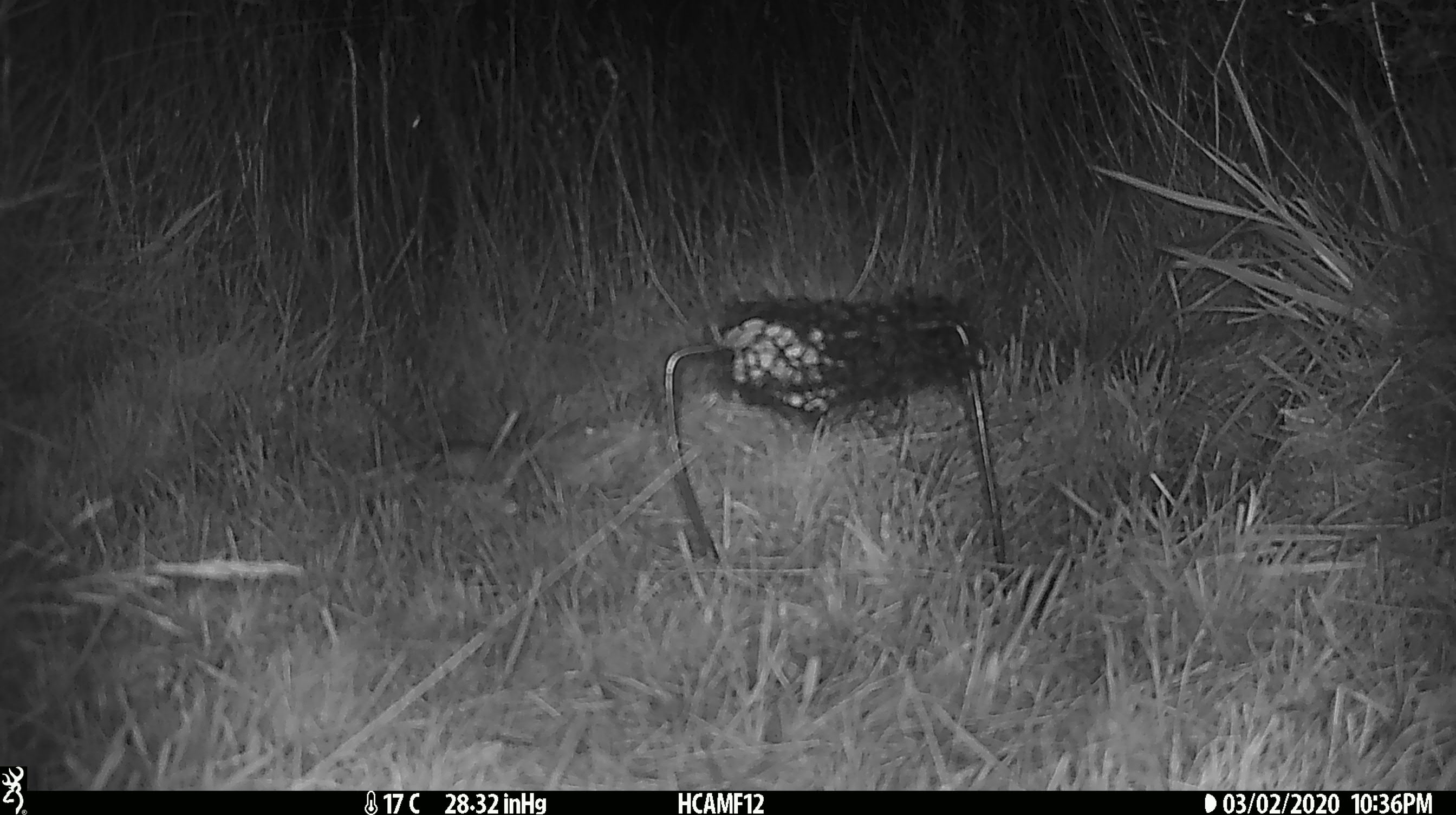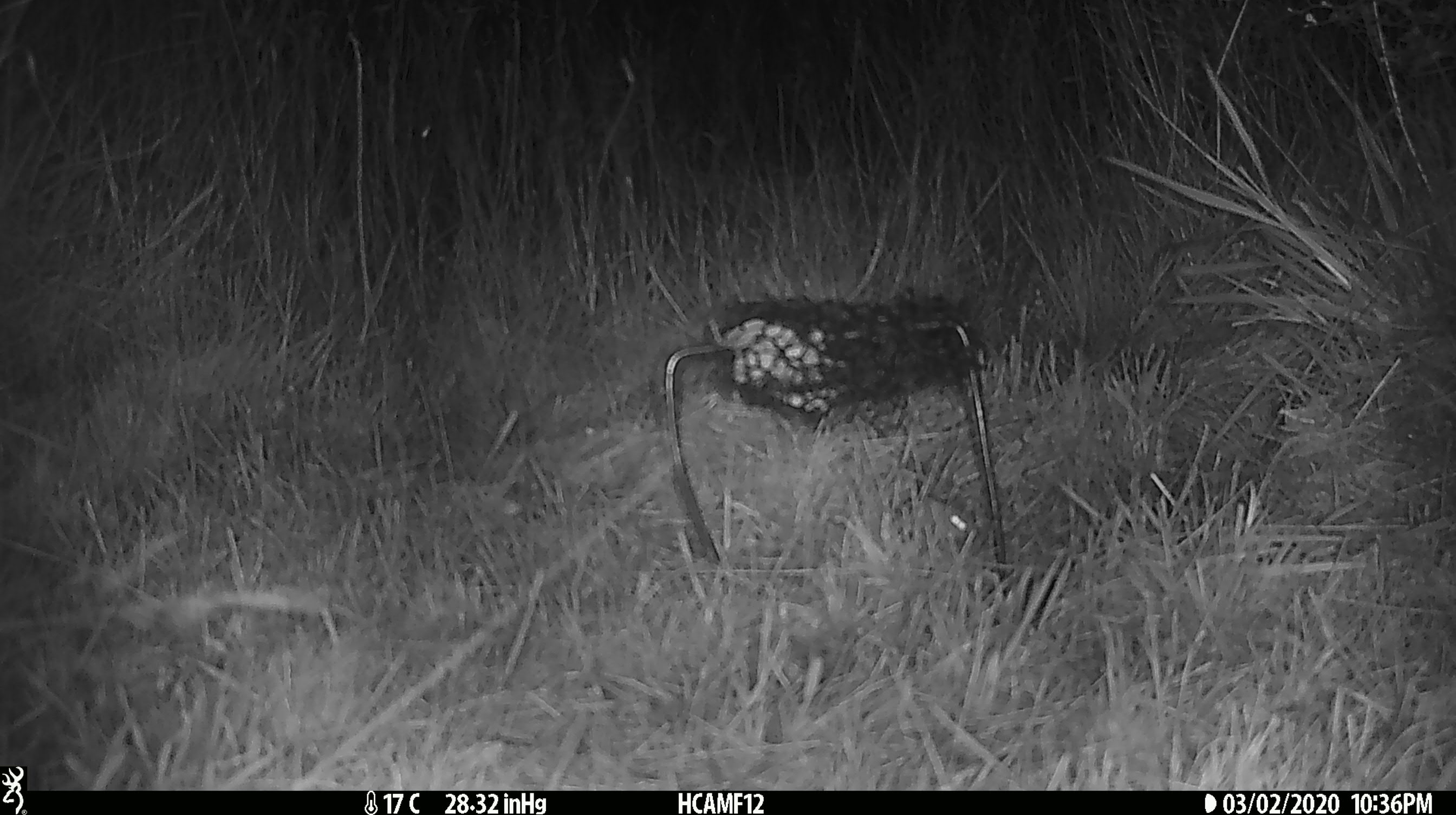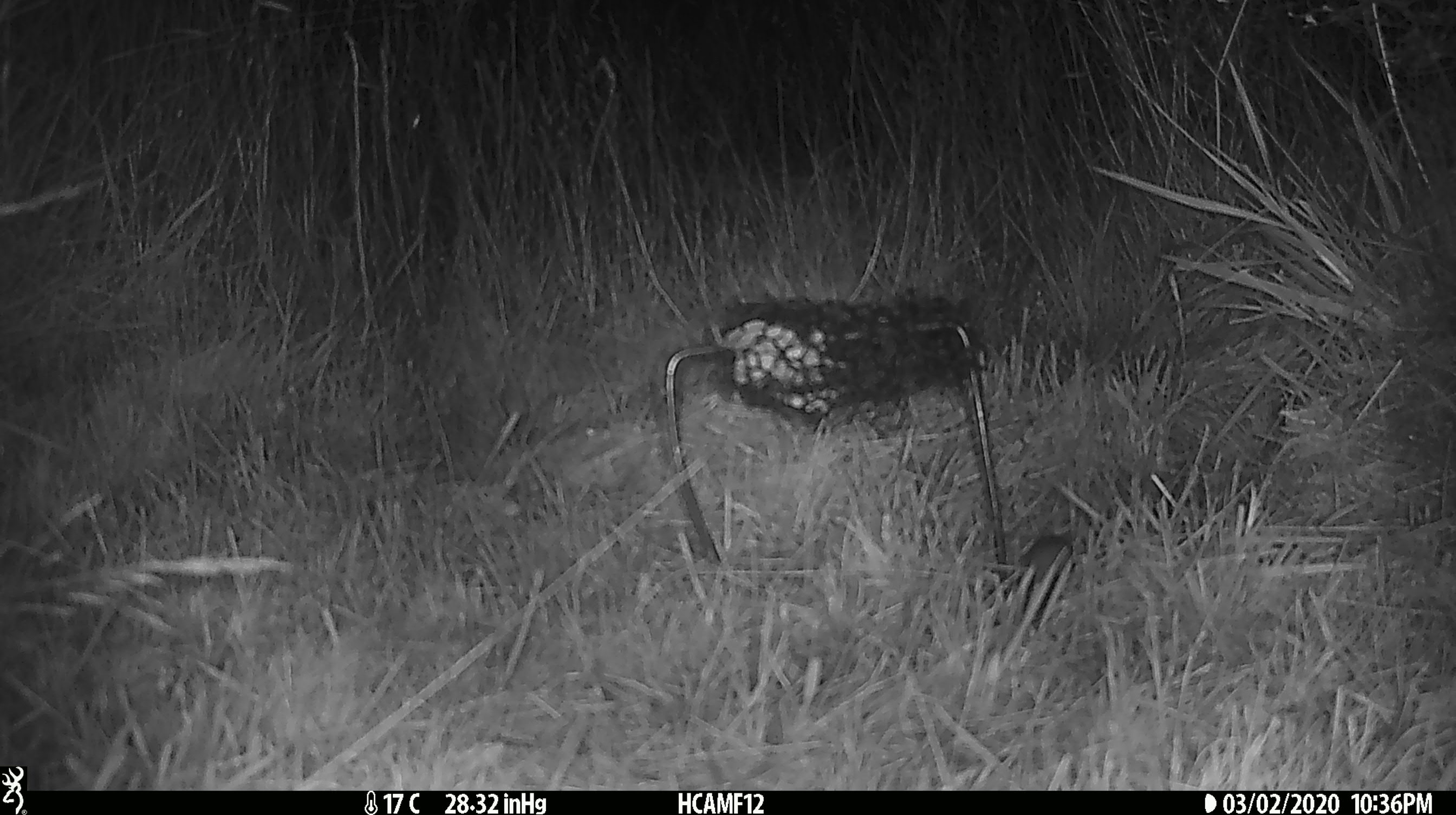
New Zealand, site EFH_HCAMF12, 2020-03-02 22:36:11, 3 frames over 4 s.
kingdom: Animalia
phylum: Chordata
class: Mammalia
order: Rodentia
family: Muridae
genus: Mus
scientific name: Mus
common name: mouse